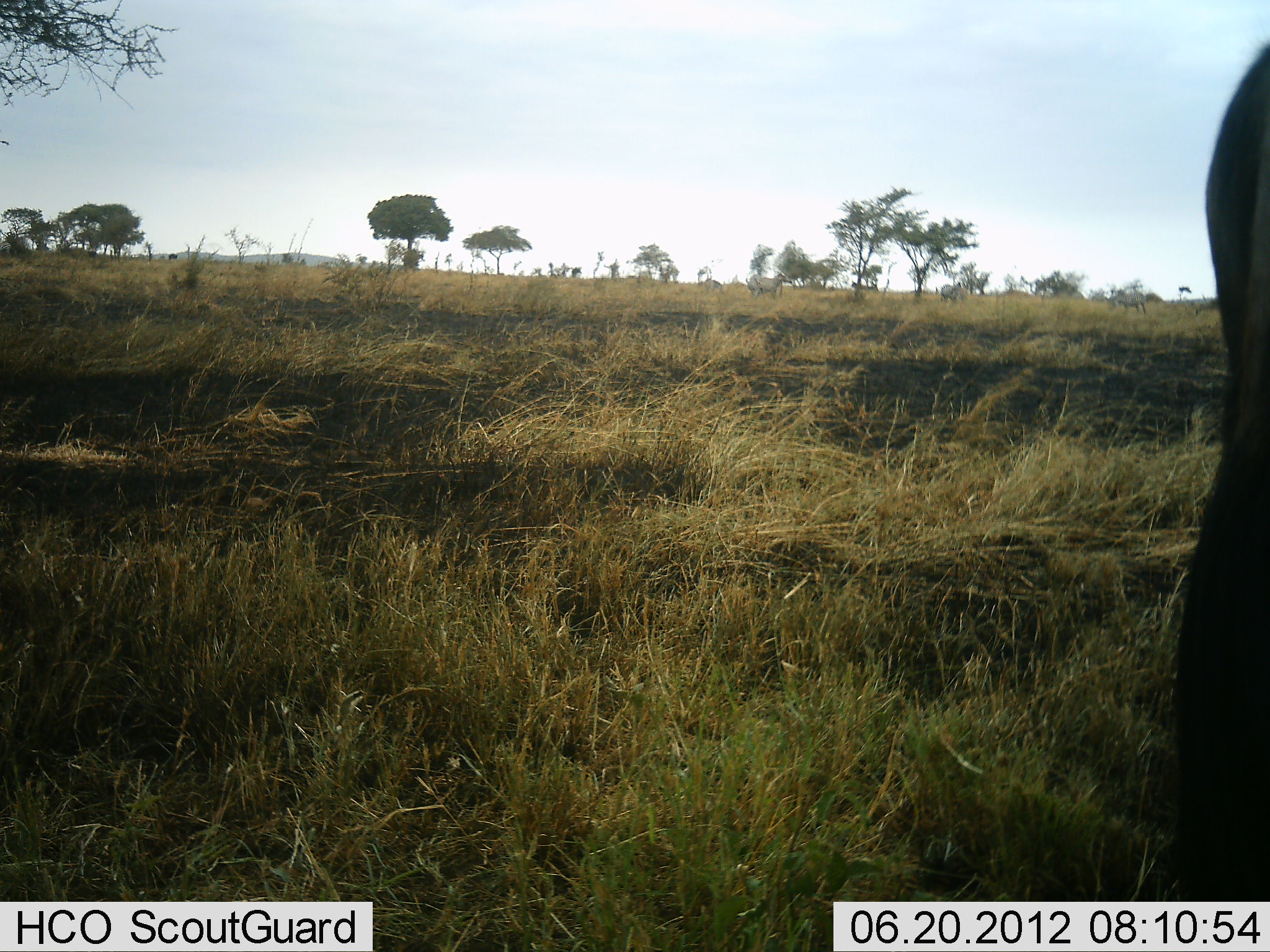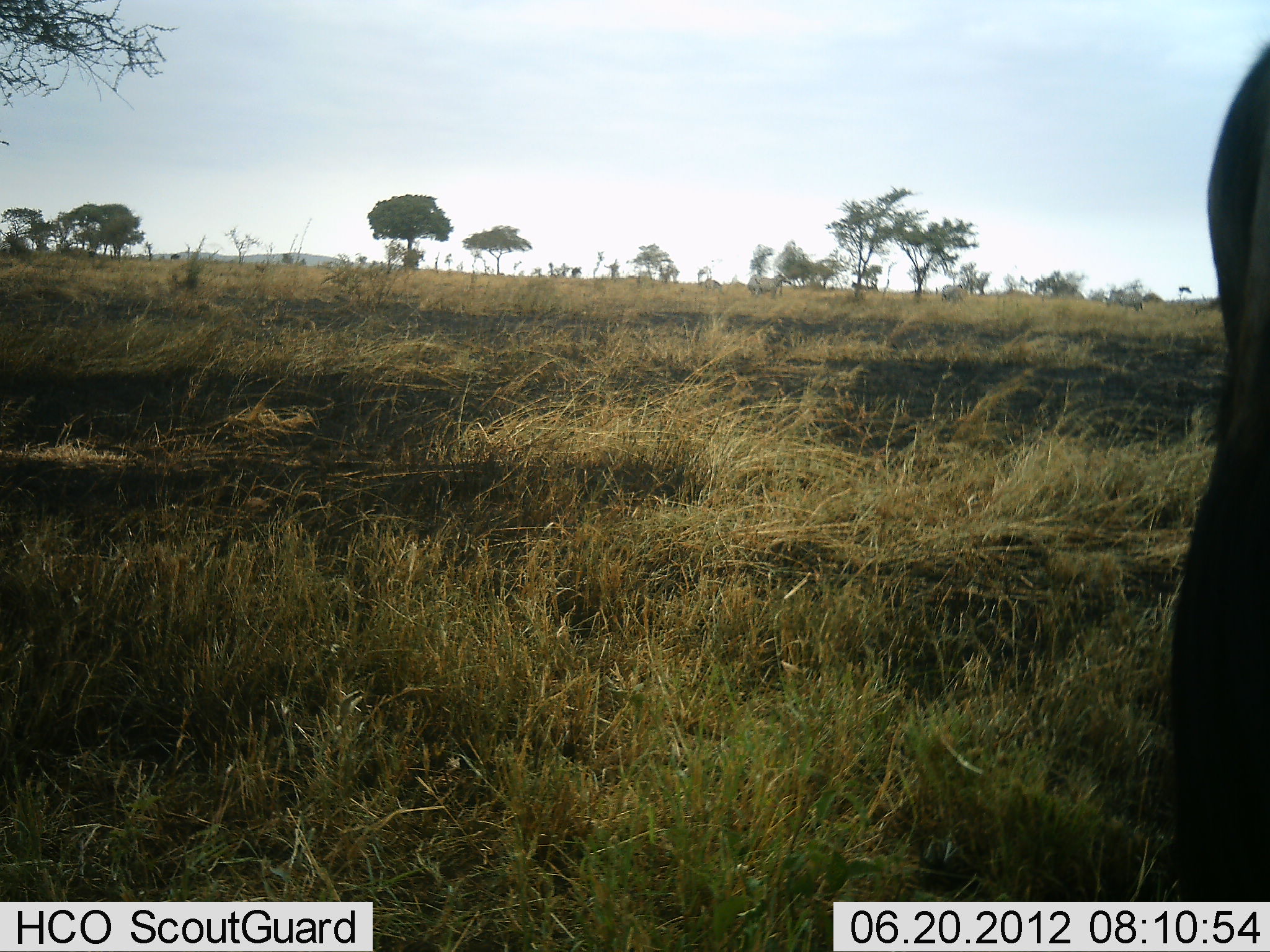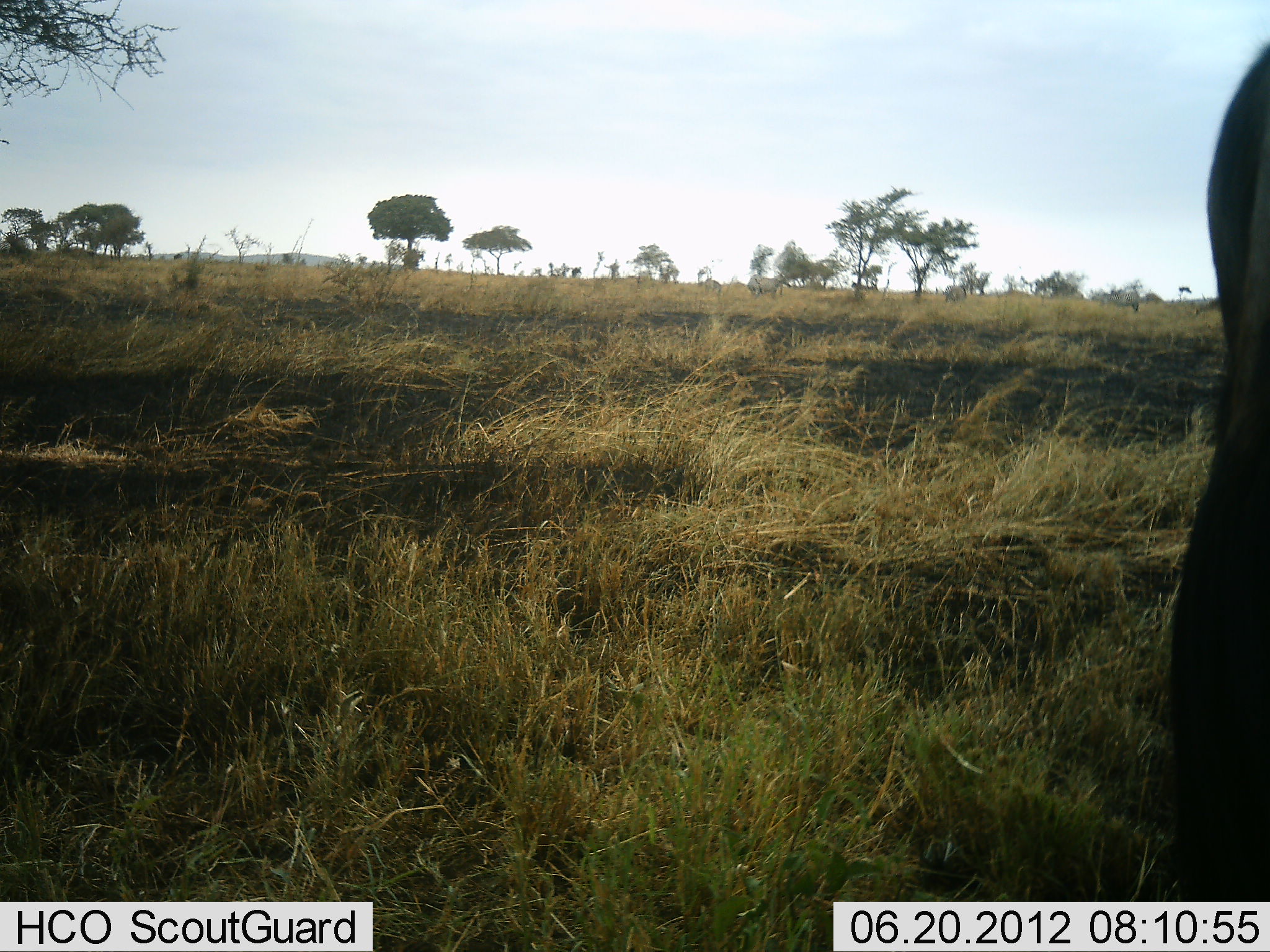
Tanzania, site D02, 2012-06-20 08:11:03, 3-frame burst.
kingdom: Animalia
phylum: Chordata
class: Mammalia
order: Artiodactyla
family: Bovidae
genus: Connochaetes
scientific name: Connochaetes taurinus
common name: blue wildebeest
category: wildebeest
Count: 1.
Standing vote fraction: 91%.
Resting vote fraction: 0%.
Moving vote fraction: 9%.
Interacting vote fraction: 0%.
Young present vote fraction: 0%.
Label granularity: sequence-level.